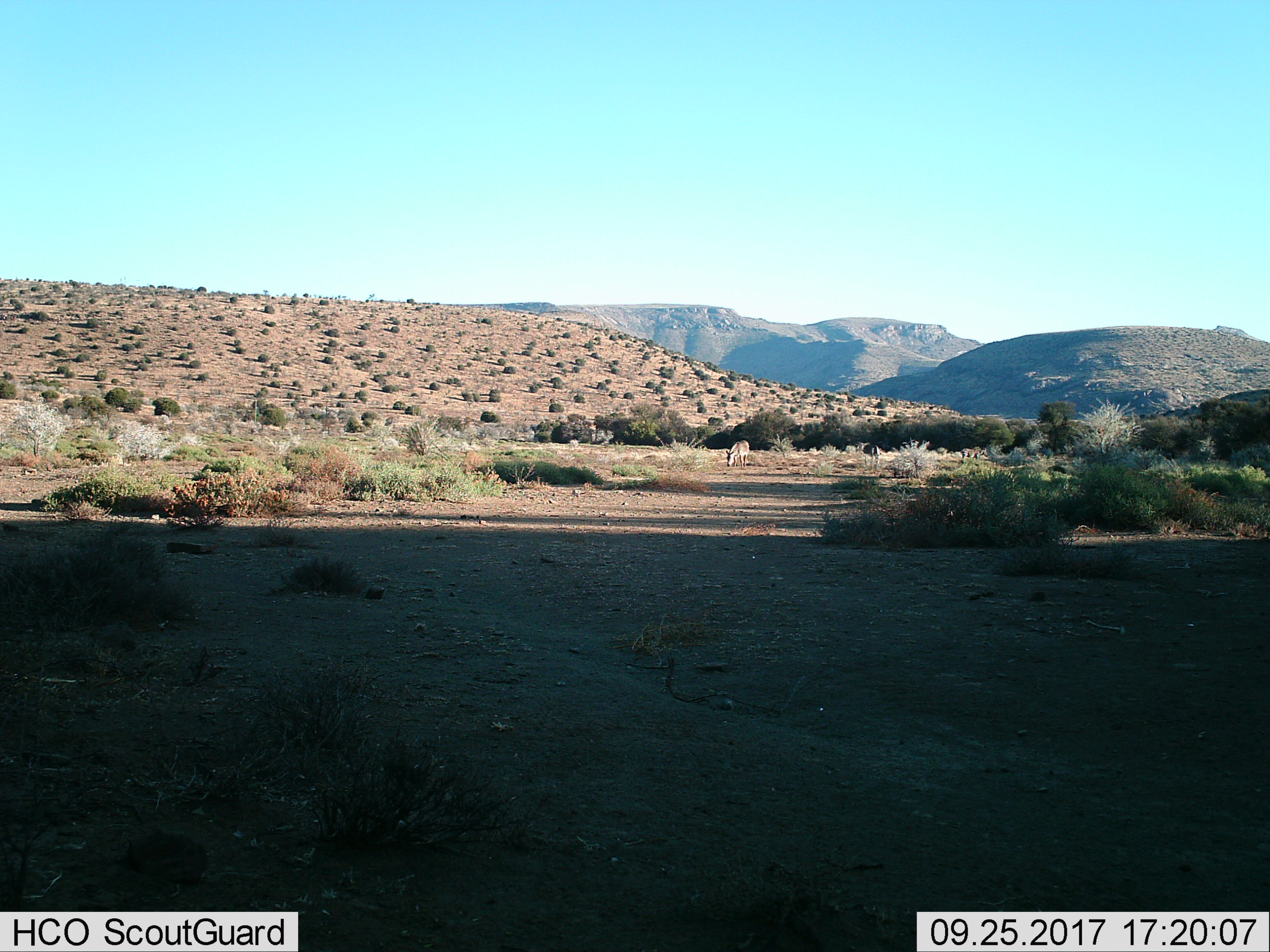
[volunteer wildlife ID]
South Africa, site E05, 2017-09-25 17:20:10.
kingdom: Animalia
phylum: Chordata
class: Mammalia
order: Perissodactyla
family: Equidae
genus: Equus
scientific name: Equus zebra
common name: mountain zebra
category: zebramountain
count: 3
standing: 50%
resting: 0%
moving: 0%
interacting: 25%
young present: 0%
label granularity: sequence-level